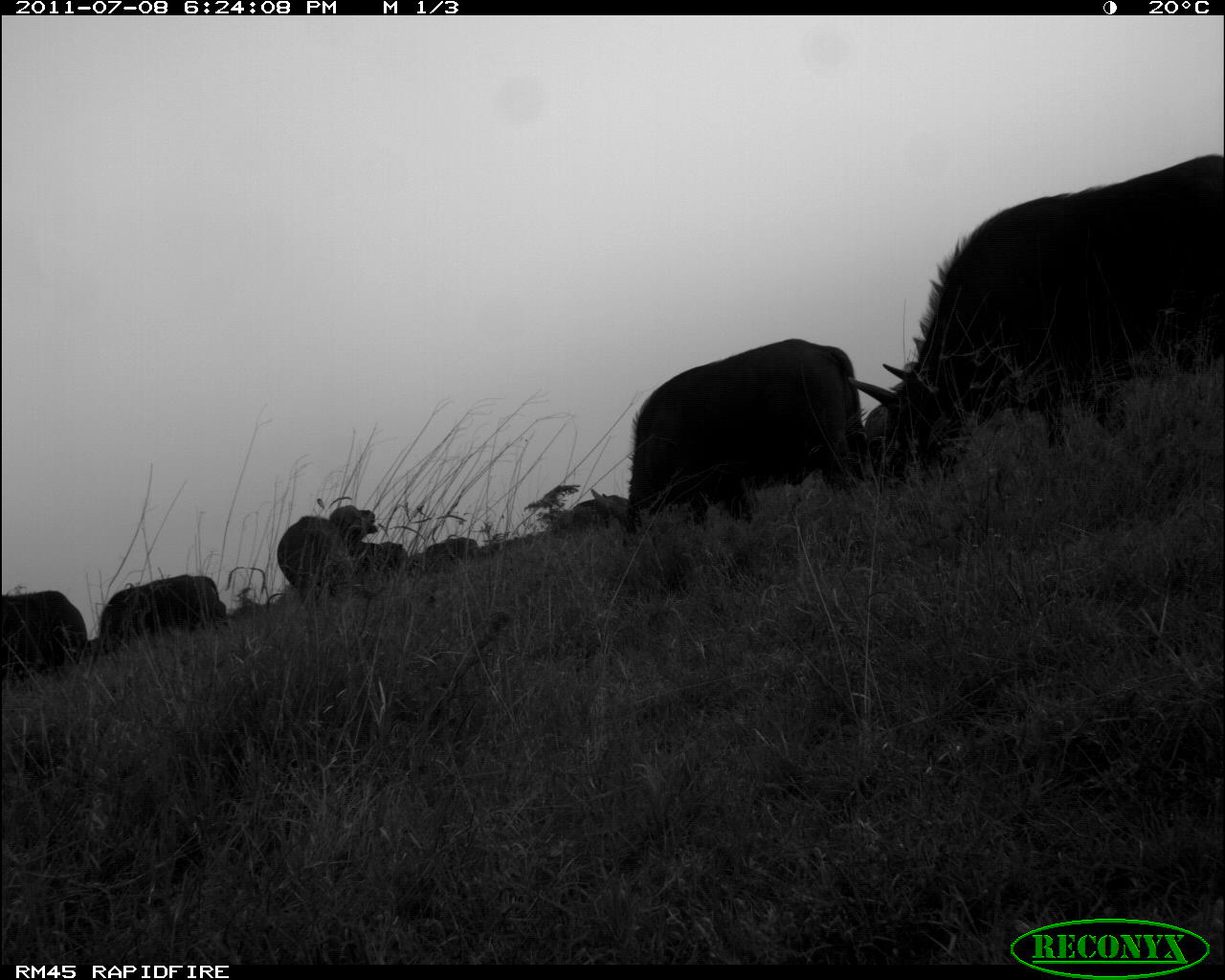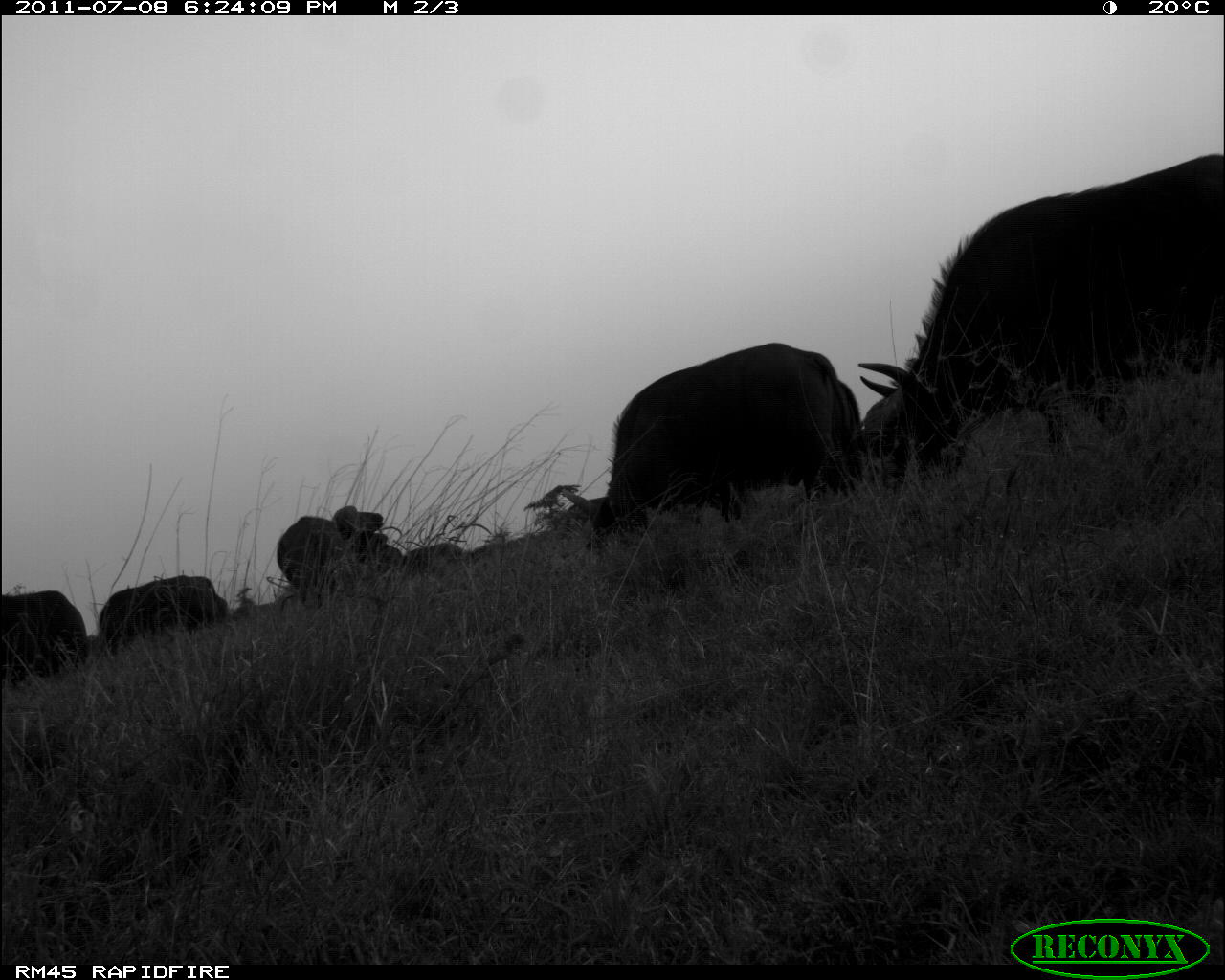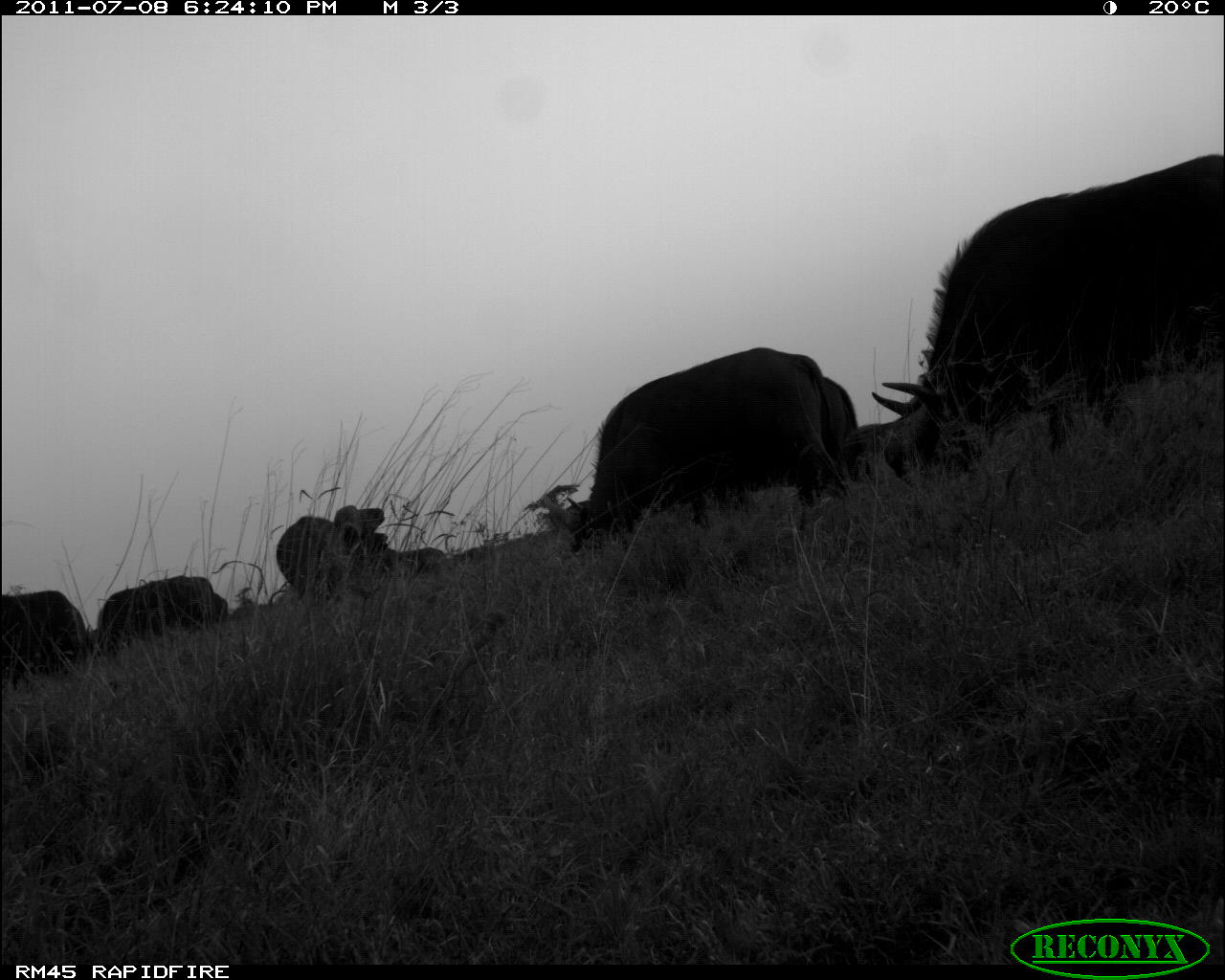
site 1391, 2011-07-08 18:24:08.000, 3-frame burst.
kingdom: Animalia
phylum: Chordata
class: Mammalia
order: Artiodactyla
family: Bovidae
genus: Syncerus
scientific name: Syncerus caffer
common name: african buffalo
Syncerus caffer (african buffalo), count 5.